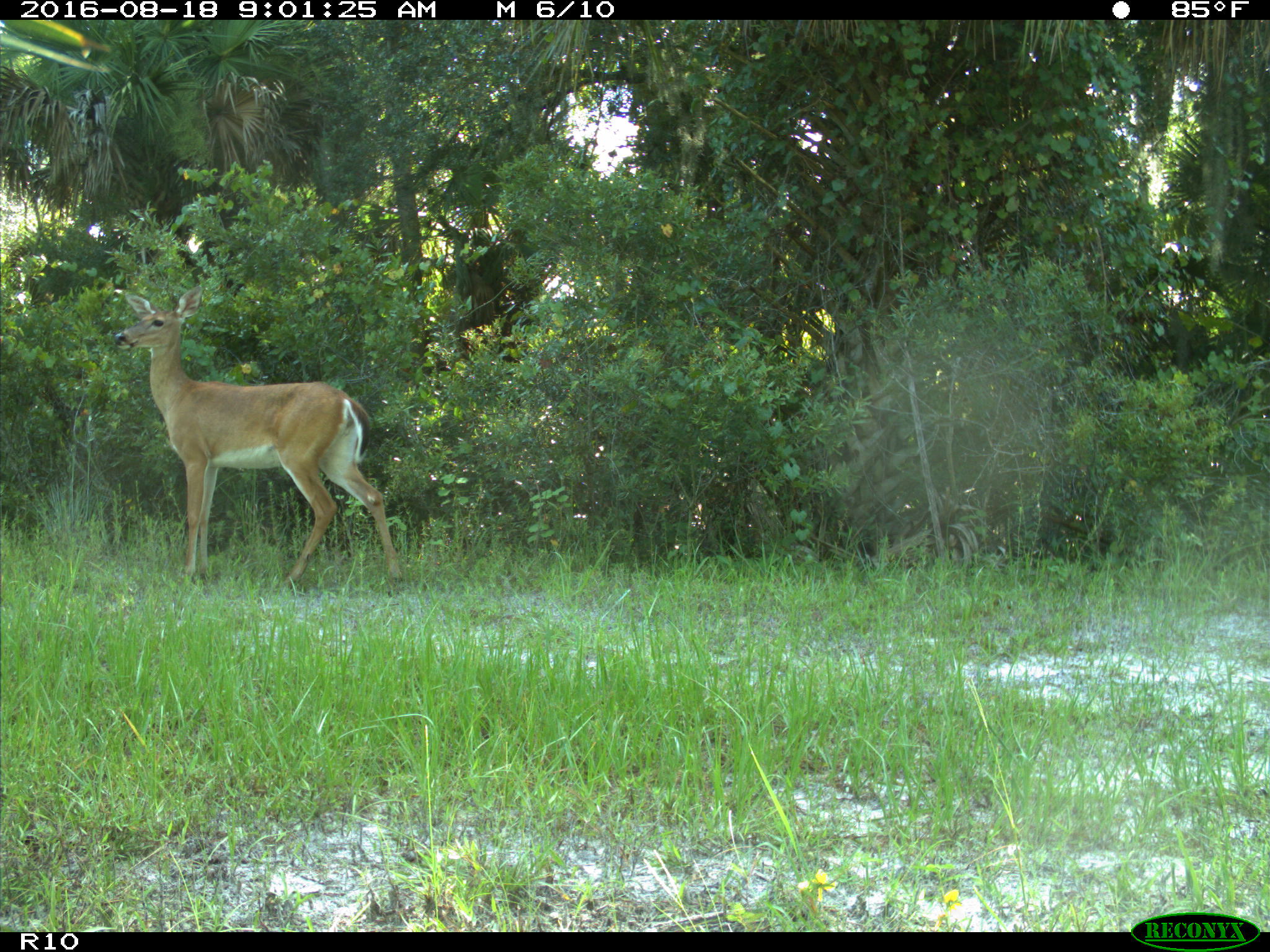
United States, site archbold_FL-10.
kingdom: Animalia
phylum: Chordata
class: Mammalia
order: Artiodactyla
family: Cervidae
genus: Odocoileus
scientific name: Odocoileus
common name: deer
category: unidentified deer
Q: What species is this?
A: Unidentified deer (deer) (Odocoileus).